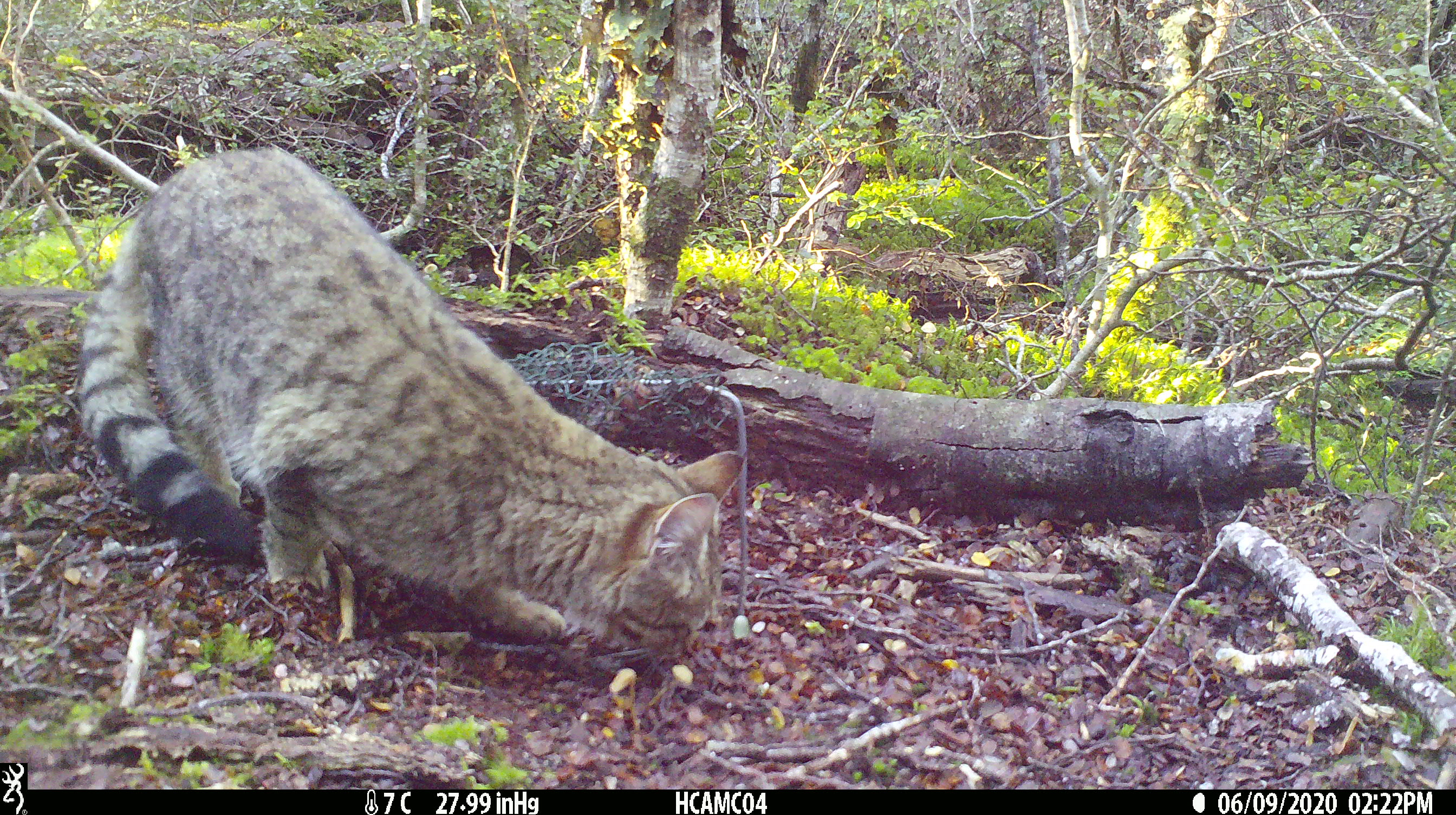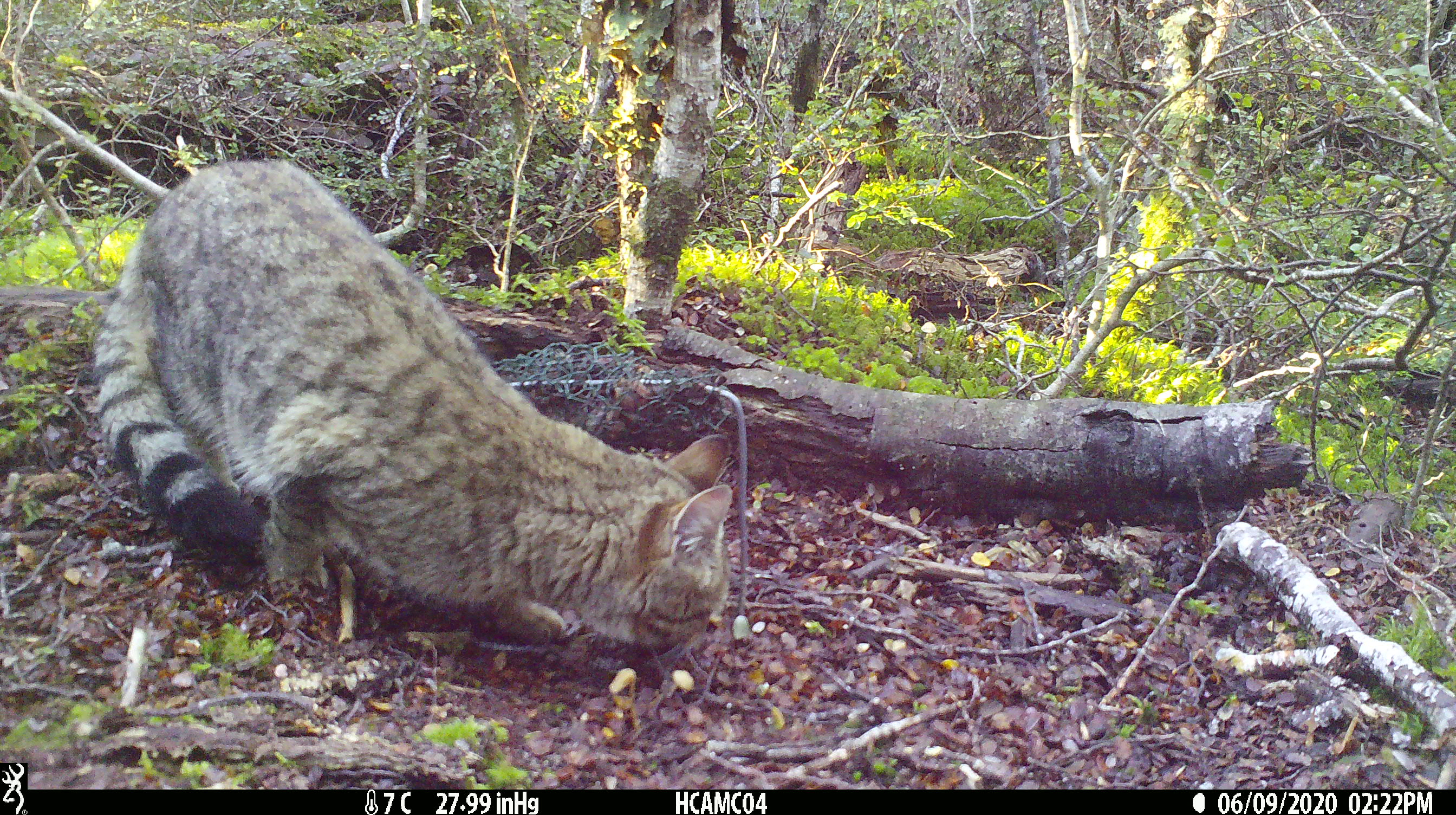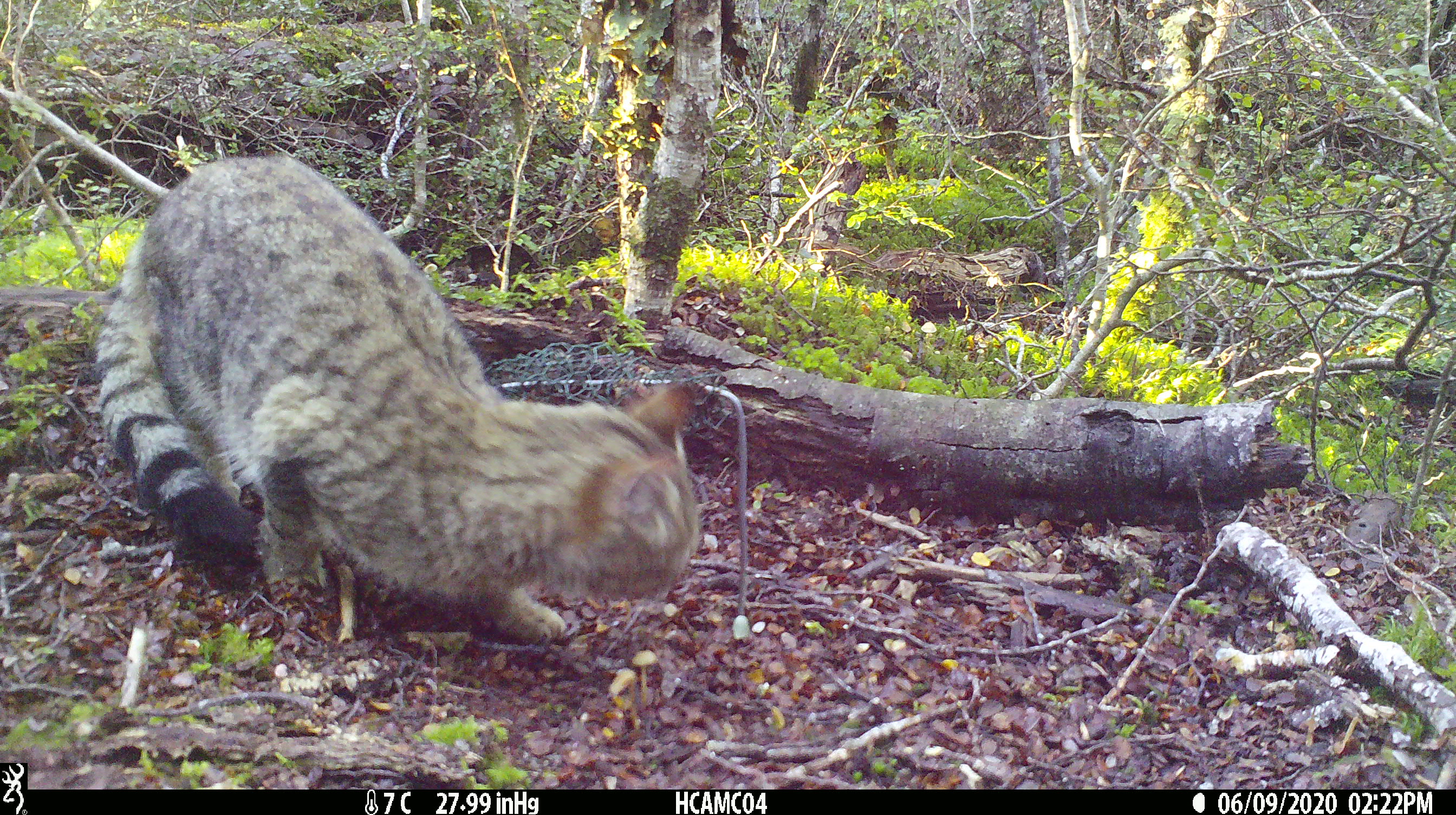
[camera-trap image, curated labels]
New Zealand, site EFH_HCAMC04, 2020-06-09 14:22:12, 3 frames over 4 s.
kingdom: Animalia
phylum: Chordata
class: Mammalia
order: Carnivora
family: Felidae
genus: Felis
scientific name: Felis catus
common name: domestic cat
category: cat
Cat (domestic cat) (Felis catus).